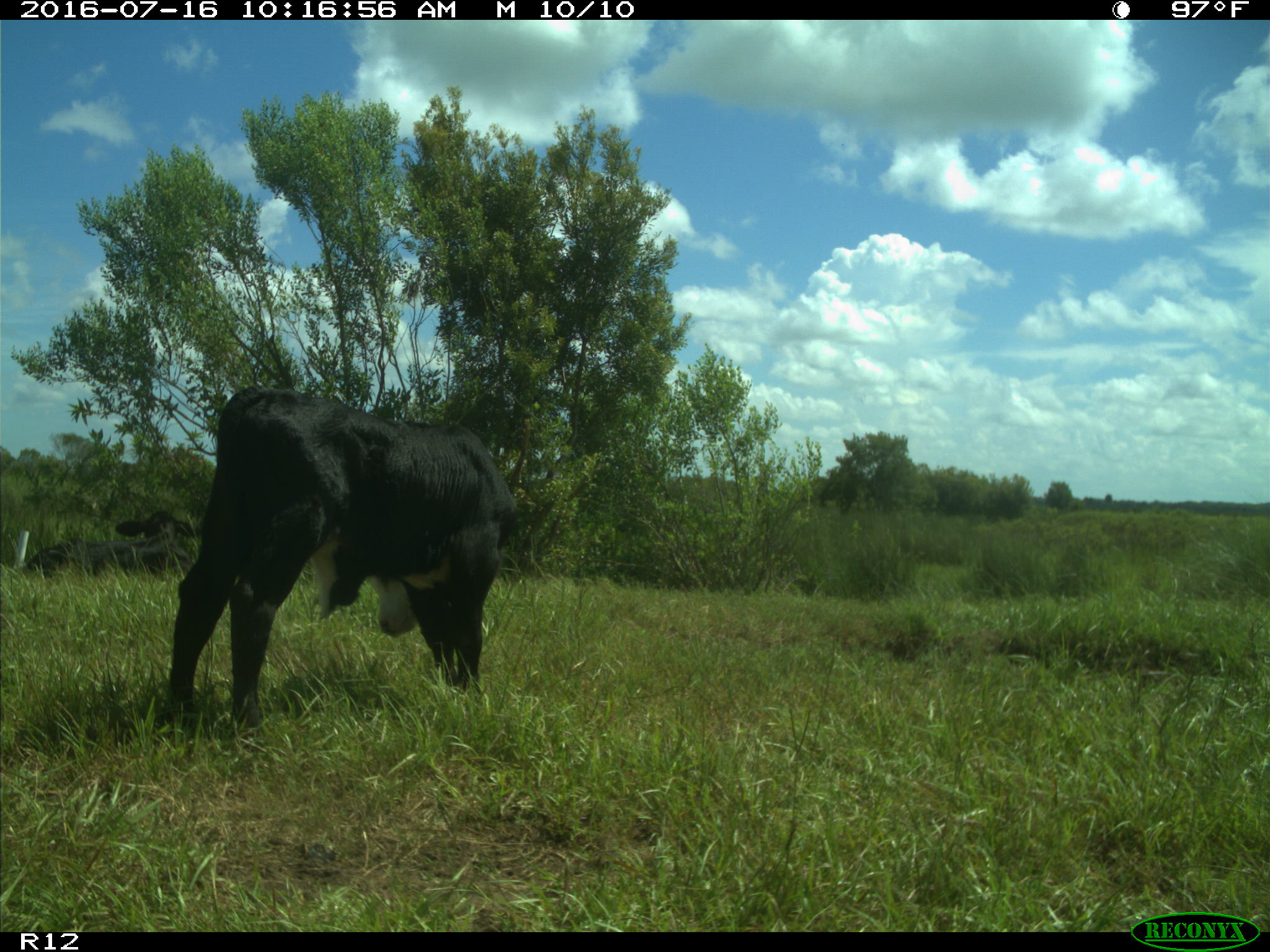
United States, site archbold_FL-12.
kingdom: Animalia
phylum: Chordata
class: Mammalia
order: Artiodactyla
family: Bovidae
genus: Bos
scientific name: Bos taurus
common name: domestic cow